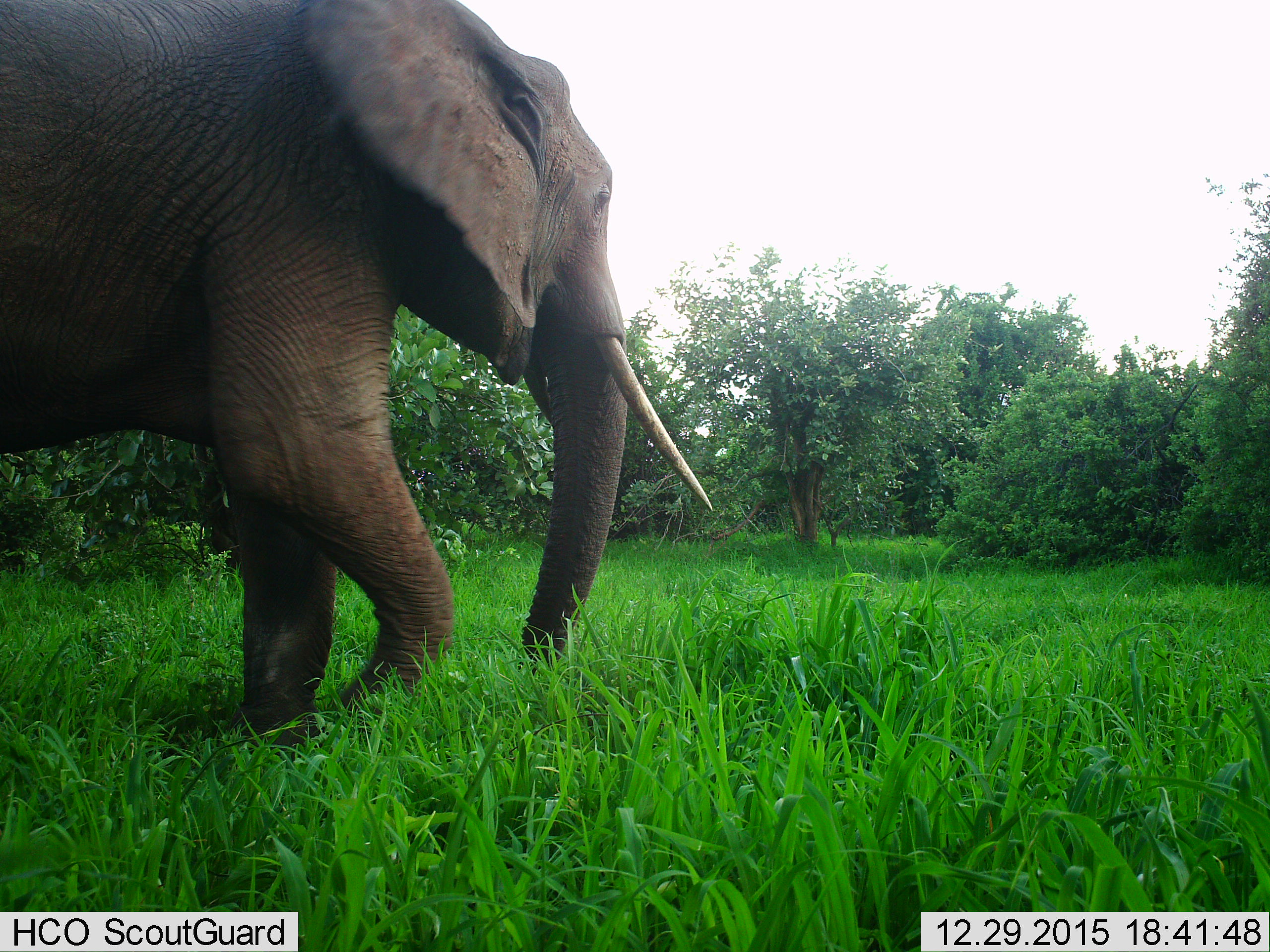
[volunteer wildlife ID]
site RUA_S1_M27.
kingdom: Animalia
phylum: Chordata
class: Mammalia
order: Proboscidea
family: Elephantidae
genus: Loxodonta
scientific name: Loxodonta africana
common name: african bush elephant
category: elephant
Elephant (african bush elephant) (Loxodonta africana), count 1. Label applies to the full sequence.